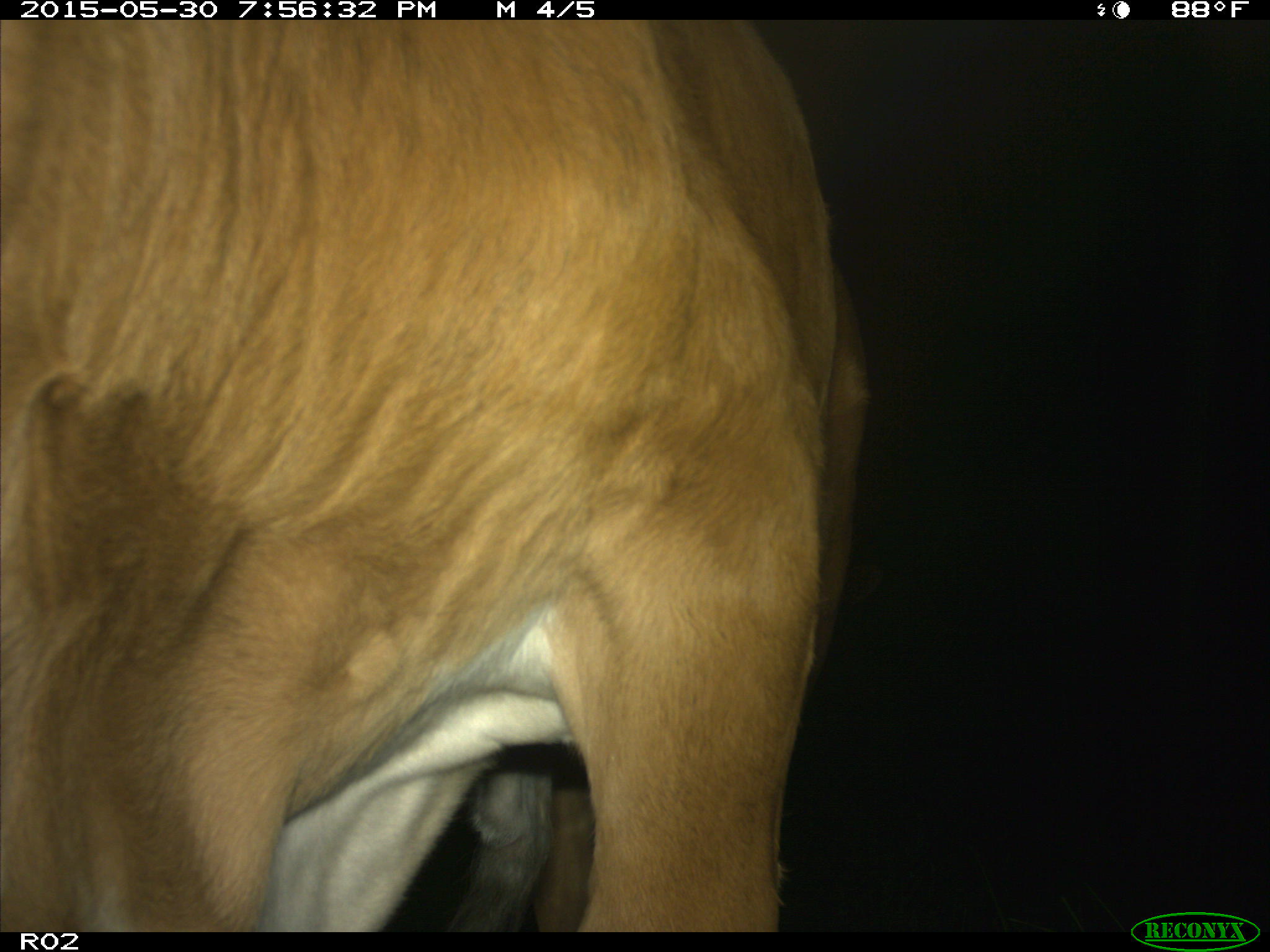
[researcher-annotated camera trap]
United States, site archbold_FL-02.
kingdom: Animalia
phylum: Chordata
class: Mammalia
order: Artiodactyla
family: Bovidae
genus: Bos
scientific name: Bos taurus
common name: domestic cow